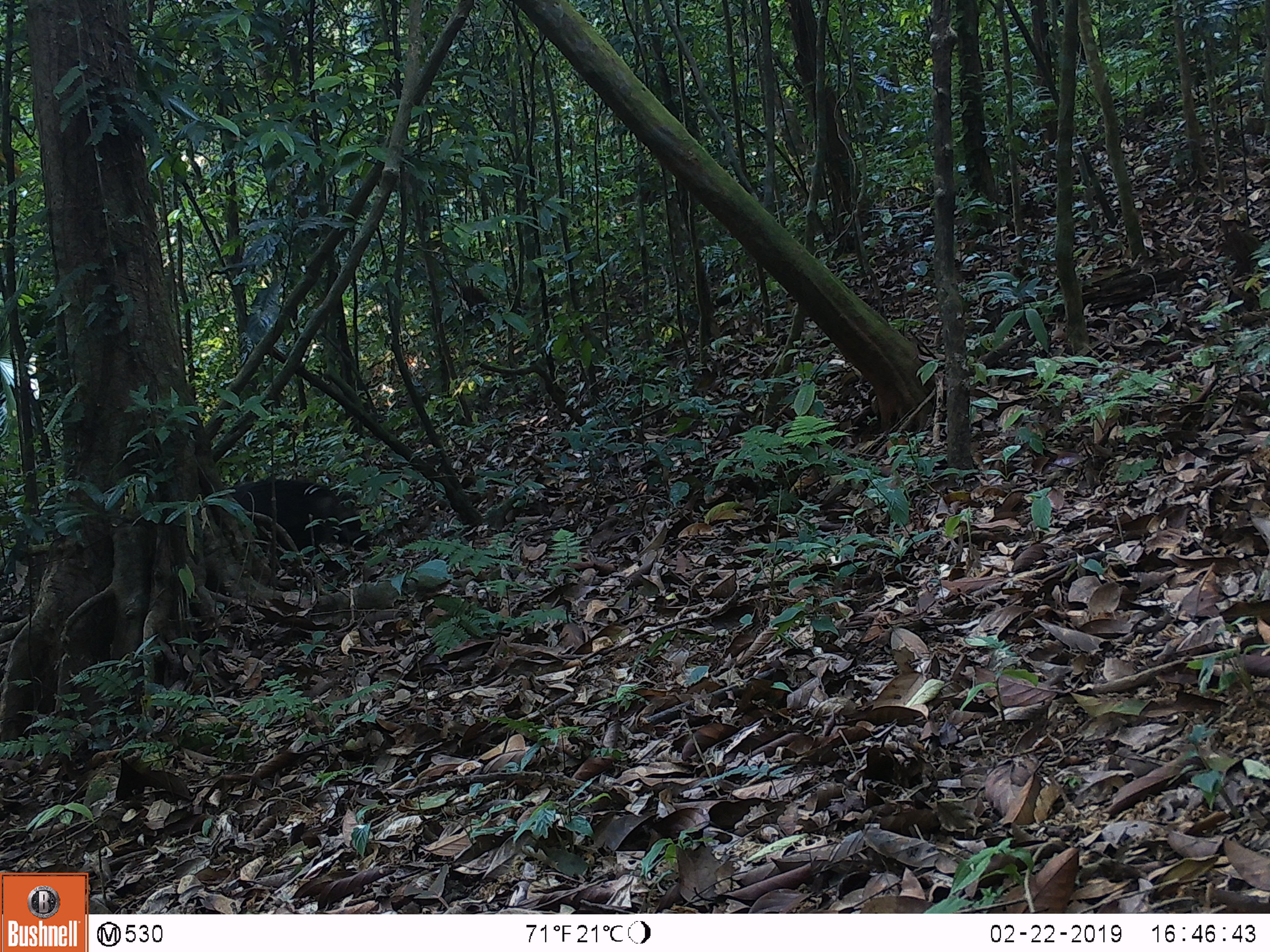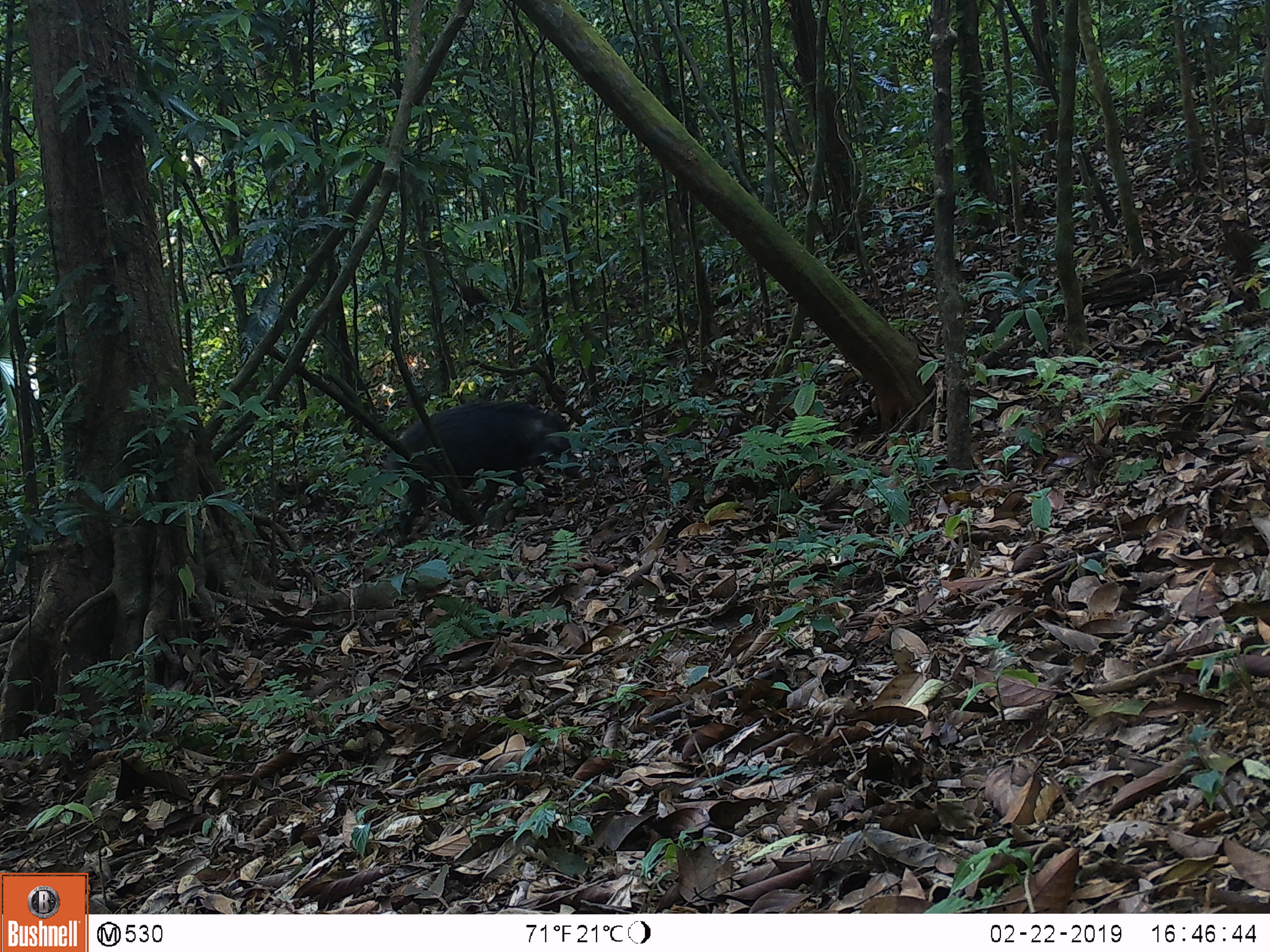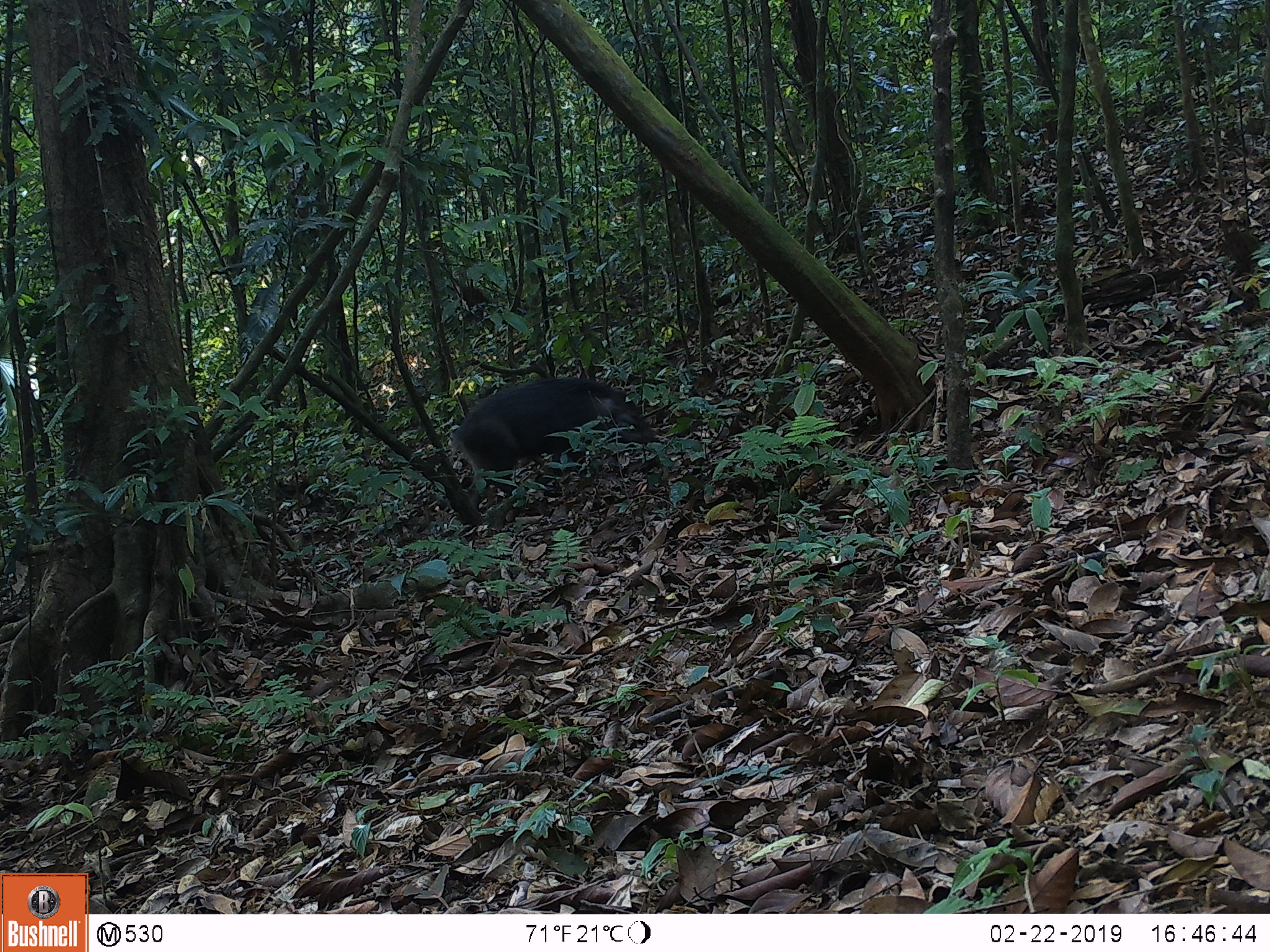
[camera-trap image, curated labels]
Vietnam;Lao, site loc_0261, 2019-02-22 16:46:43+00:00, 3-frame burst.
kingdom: Animalia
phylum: Chordata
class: Mammalia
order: Artiodactyla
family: Suidae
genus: Sus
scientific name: Sus scrofa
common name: eurasian wild pig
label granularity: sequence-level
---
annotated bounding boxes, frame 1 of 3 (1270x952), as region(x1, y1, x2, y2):
eurasian wild pig: region(227, 479, 370, 572)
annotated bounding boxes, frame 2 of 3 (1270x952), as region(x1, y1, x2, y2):
eurasian wild pig: region(386, 401, 599, 546)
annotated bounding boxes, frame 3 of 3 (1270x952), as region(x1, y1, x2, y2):
eurasian wild pig: region(454, 378, 657, 511)